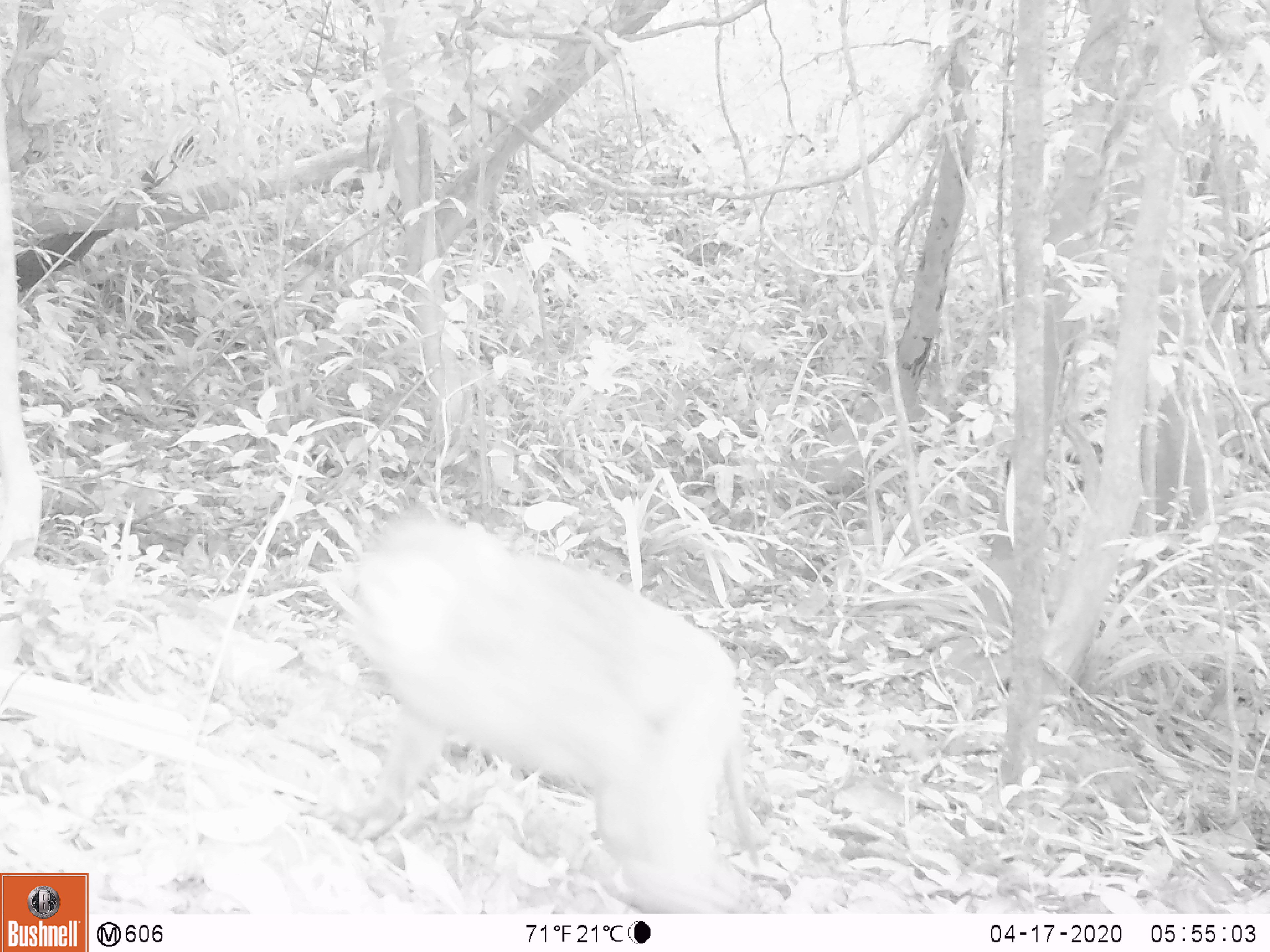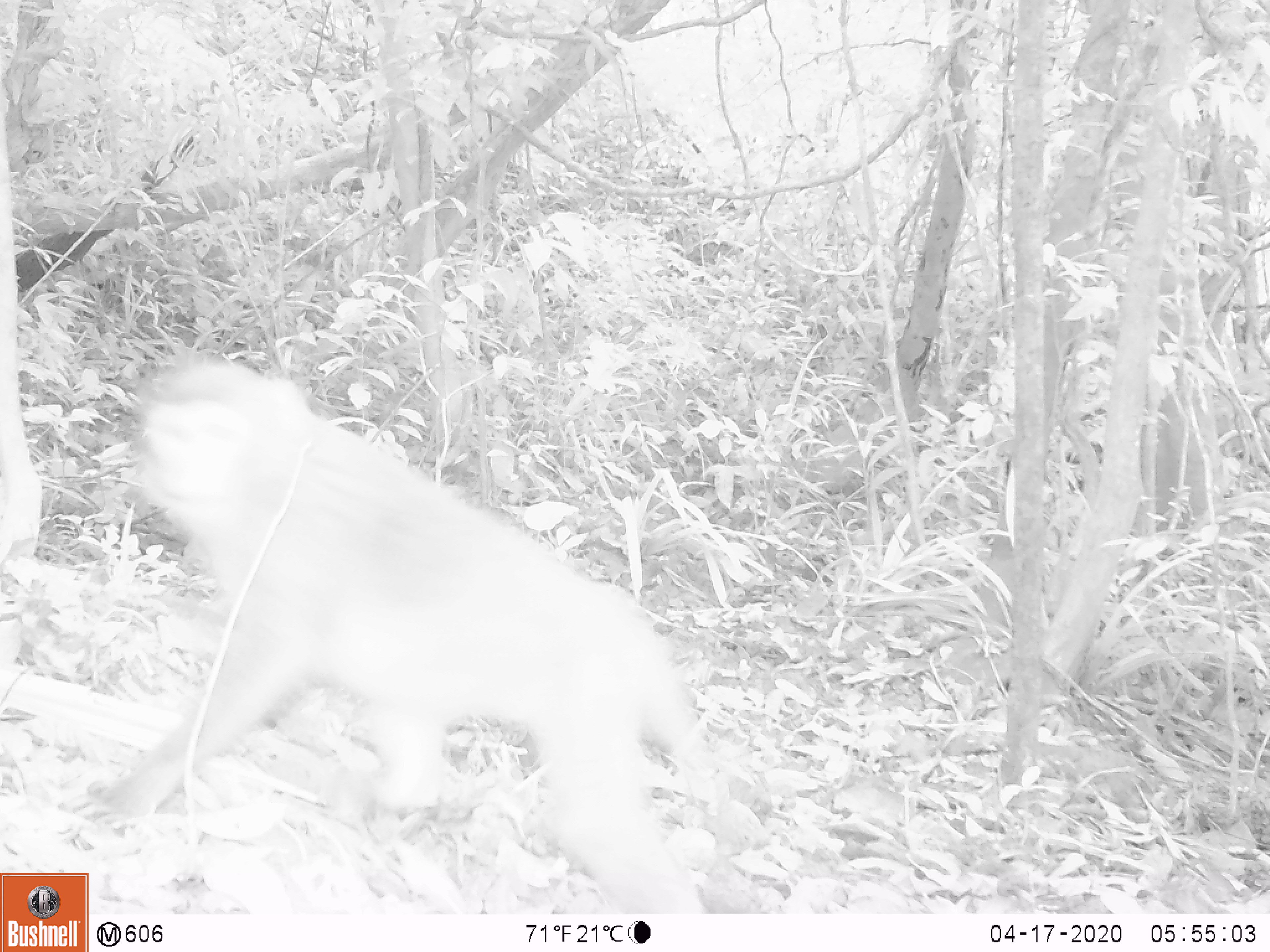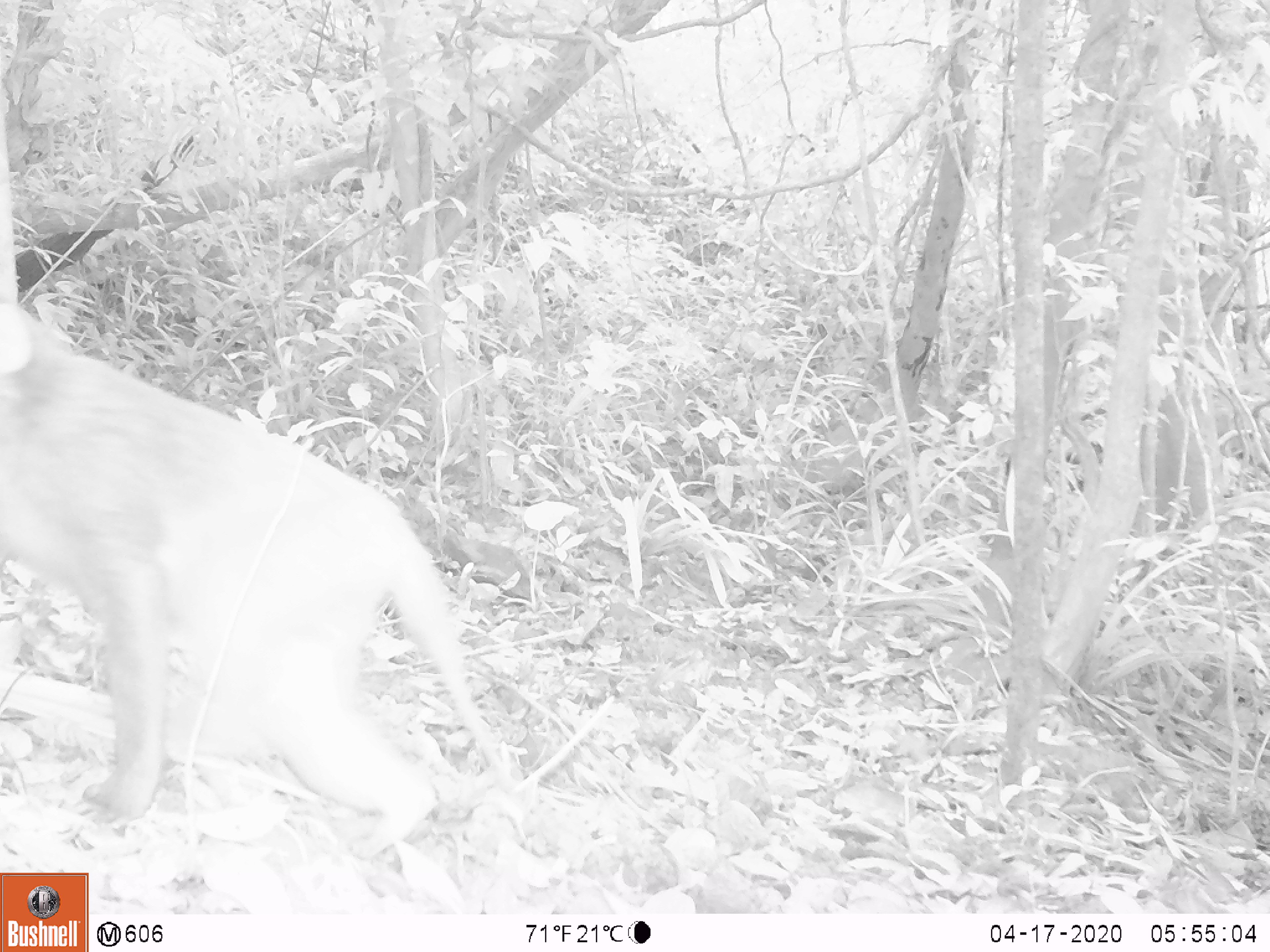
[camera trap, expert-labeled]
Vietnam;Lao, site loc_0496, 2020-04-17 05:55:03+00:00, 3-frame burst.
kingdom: Animalia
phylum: Chordata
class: Mammalia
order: Primates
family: Cercopithecidae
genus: Macaca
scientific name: Macaca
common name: macaques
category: assam or rhesus macaque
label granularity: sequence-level